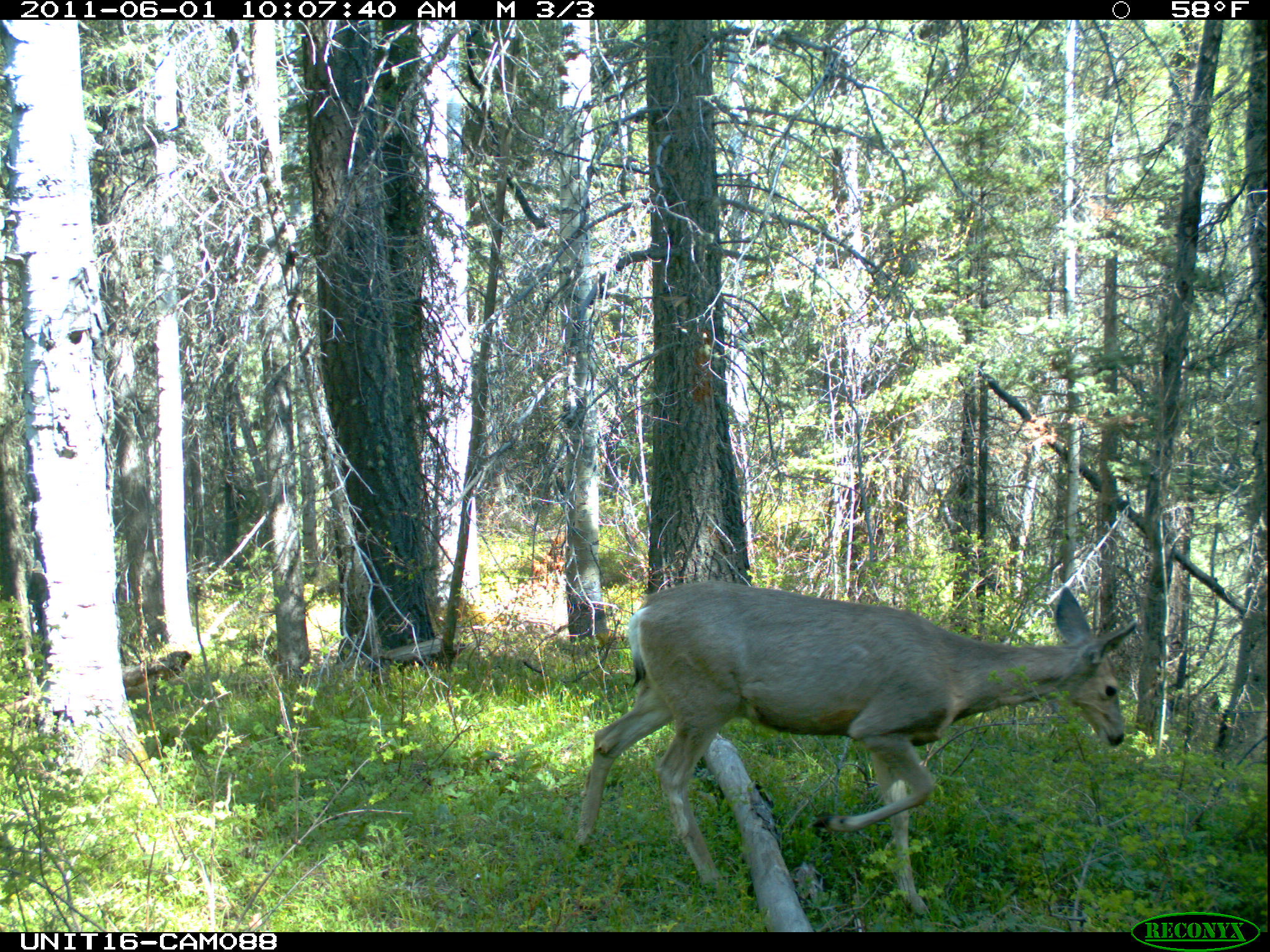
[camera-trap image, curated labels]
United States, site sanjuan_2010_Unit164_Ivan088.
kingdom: Animalia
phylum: Chordata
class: Mammalia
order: Artiodactyla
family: Cervidae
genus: Odocoileus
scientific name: Odocoileus hemionus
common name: mule deer